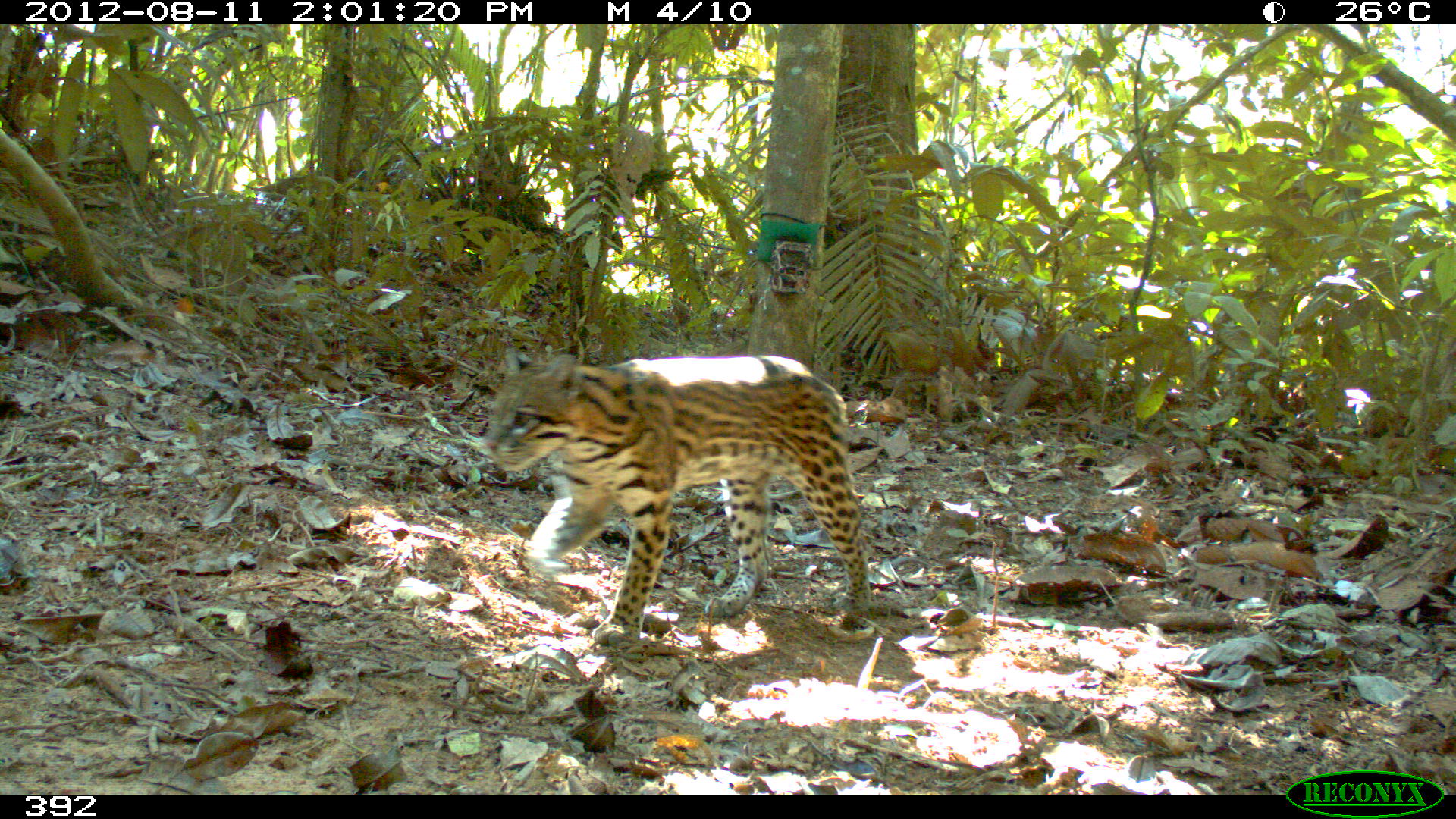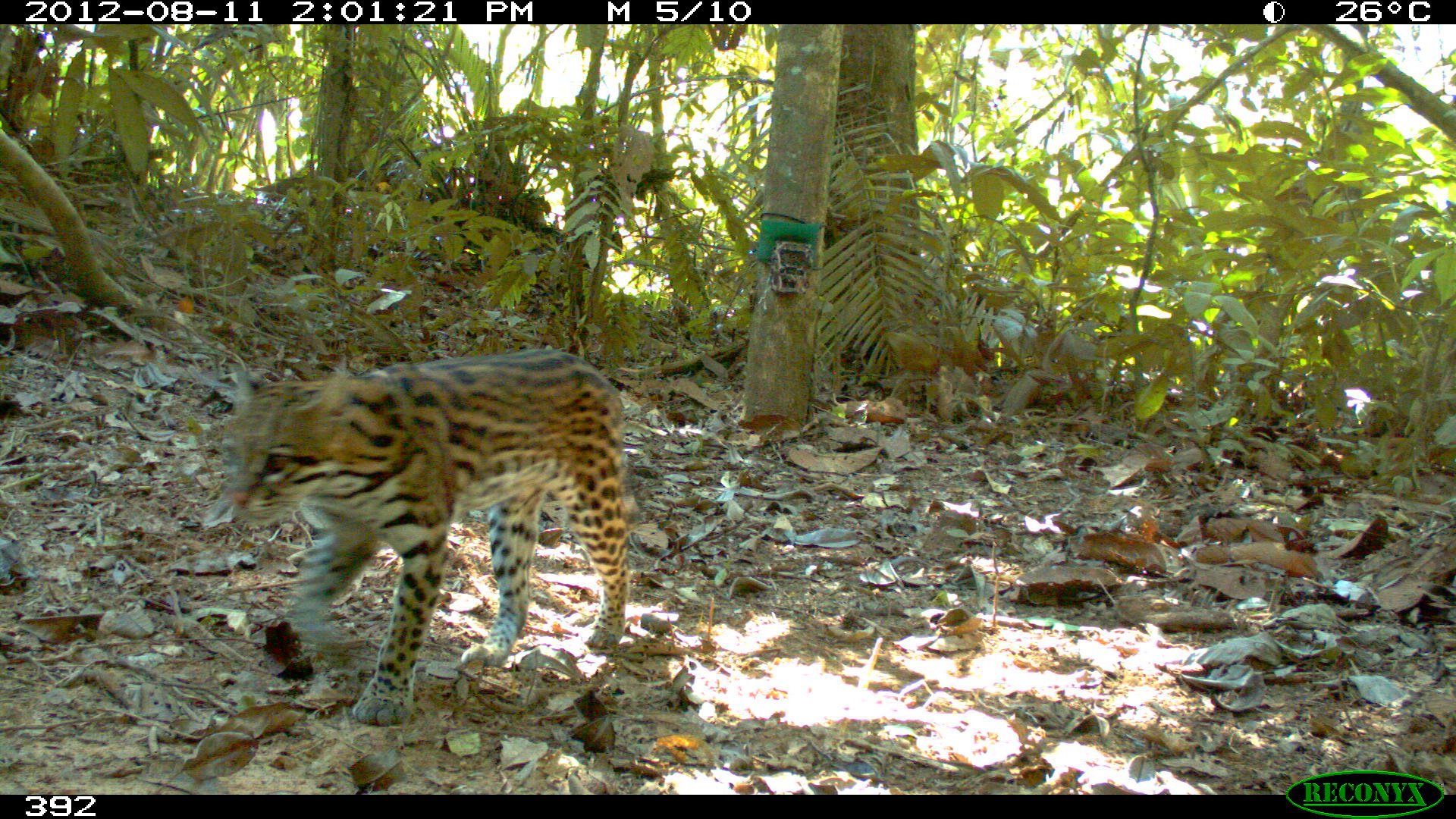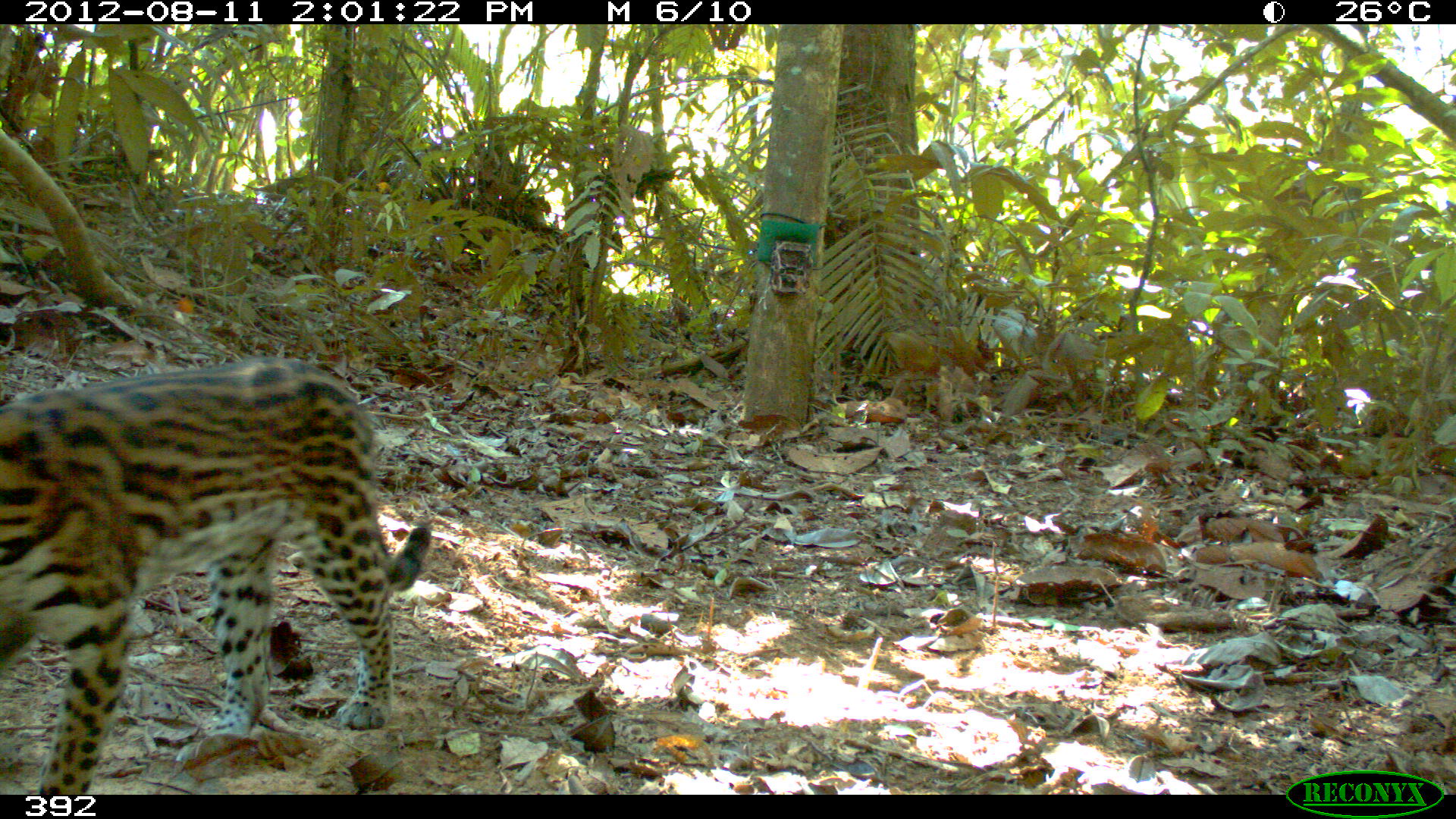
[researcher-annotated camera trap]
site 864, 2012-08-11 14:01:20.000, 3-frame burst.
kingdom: Animalia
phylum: Chordata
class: Mammalia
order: Carnivora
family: Felidae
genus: Leopardus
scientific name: Leopardus pardalis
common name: ocelot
Leopardus pardalis (ocelot).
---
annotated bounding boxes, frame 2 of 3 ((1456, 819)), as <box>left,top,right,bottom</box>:
leopardus pardalis: <box>223,349,630,725</box>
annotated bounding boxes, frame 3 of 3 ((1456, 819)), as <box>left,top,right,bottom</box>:
leopardus pardalis: <box>0,356,431,792</box>